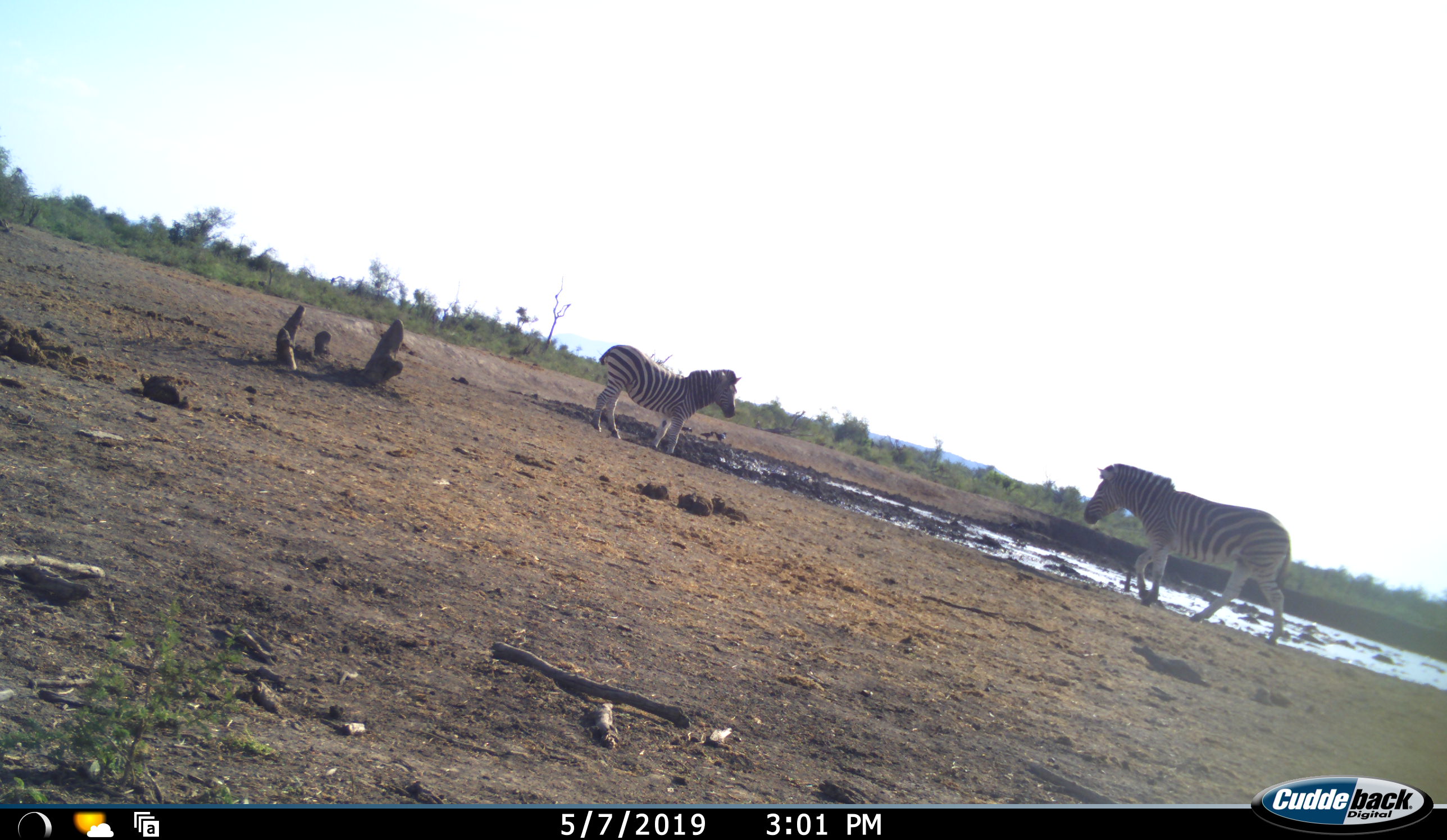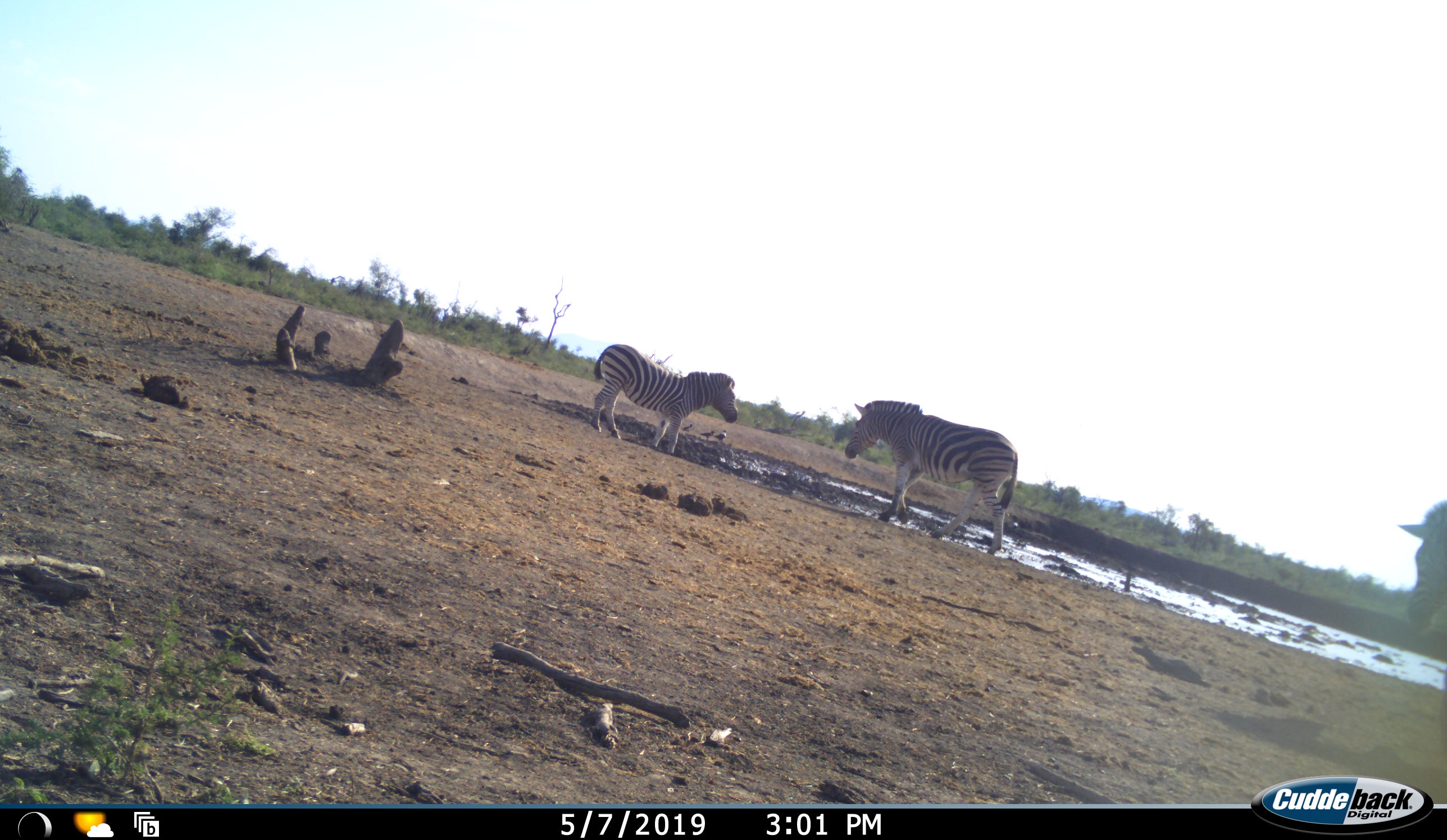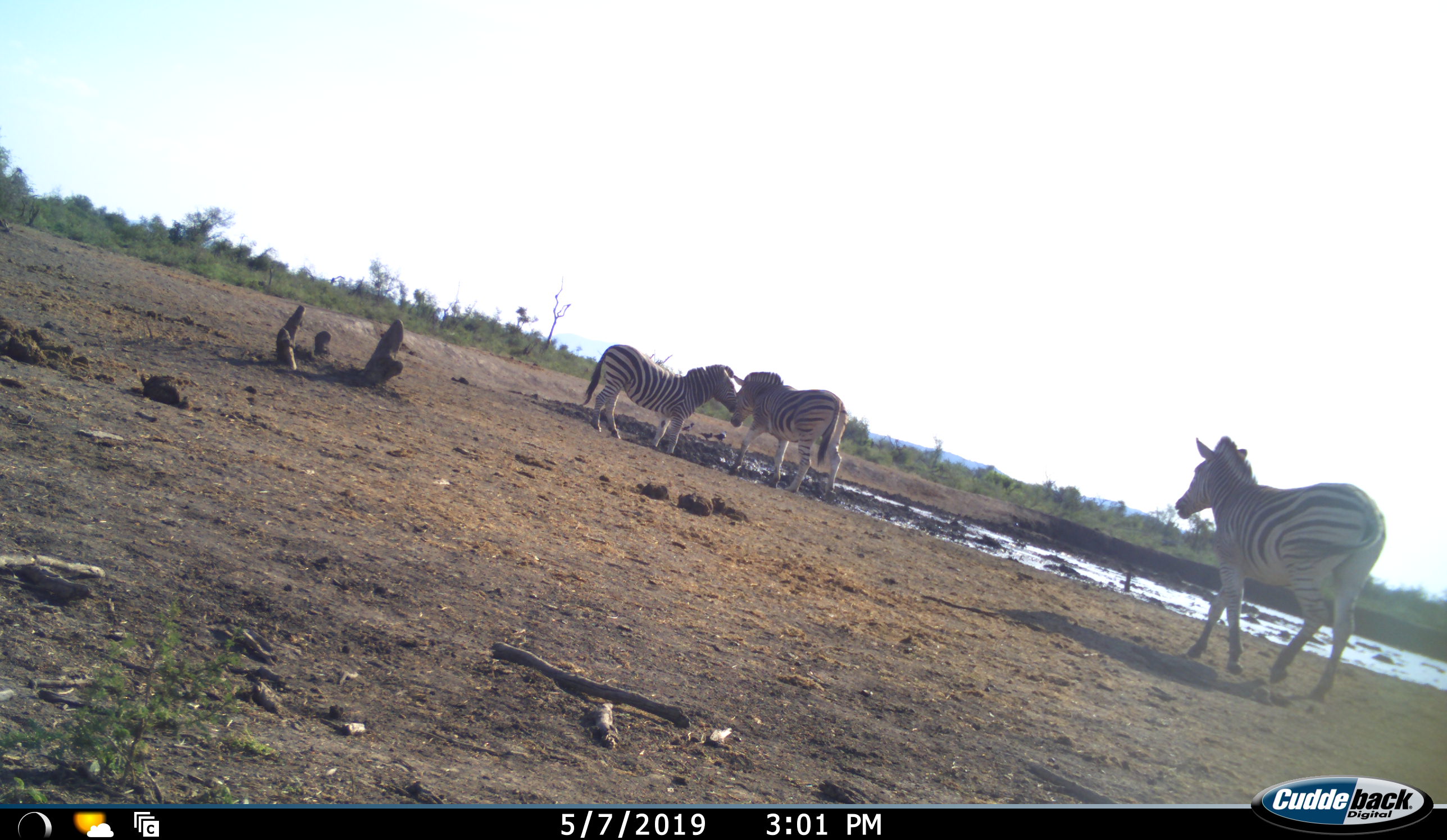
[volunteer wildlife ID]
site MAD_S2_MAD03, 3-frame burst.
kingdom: Animalia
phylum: Chordata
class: Mammalia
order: Perissodactyla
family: Equidae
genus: Equus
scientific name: Equus quagga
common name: plains zebra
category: zebraplains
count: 2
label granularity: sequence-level